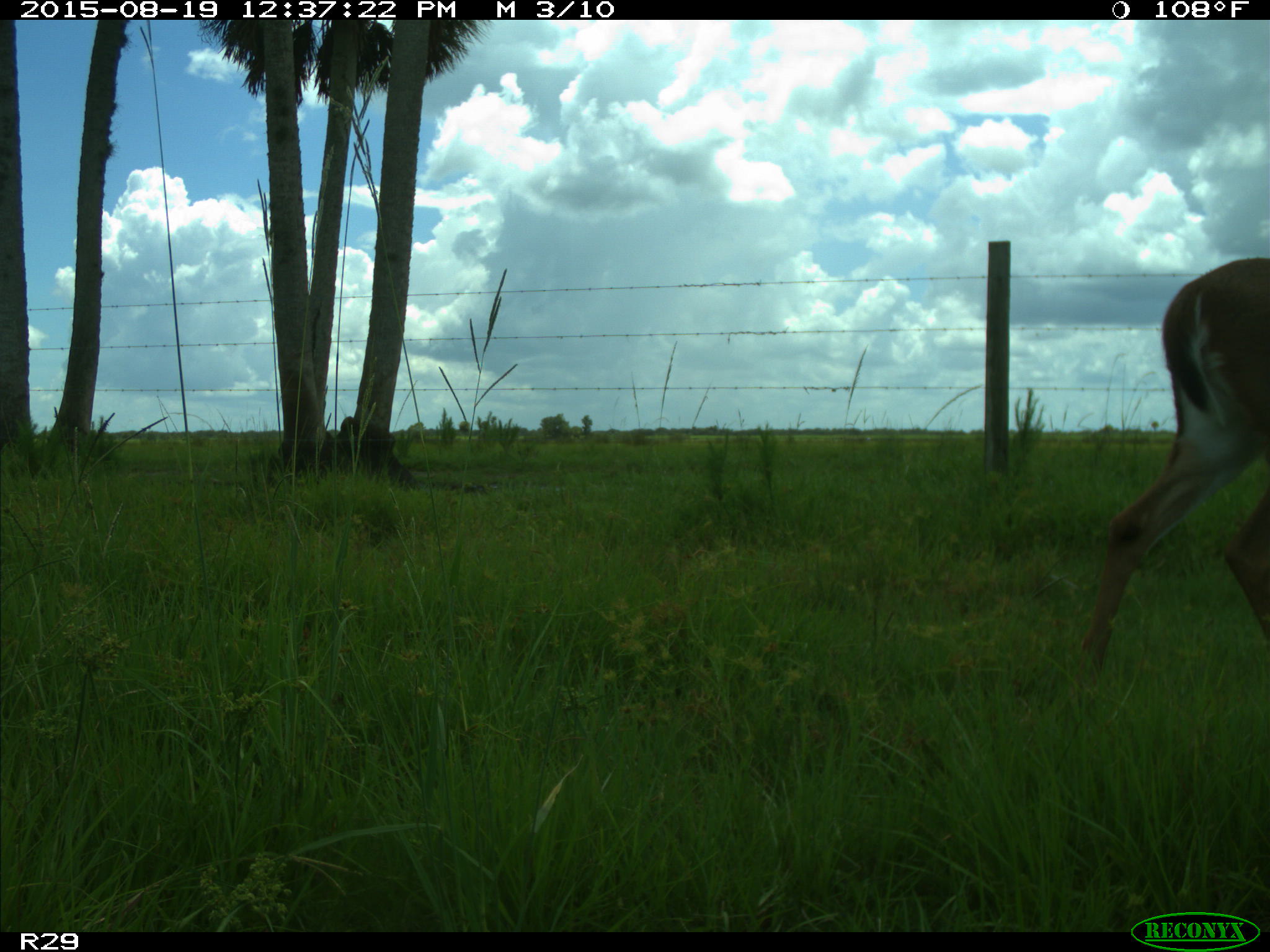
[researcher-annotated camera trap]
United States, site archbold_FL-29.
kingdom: Animalia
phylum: Chordata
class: Mammalia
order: Artiodactyla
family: Cervidae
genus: Odocoileus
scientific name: Odocoileus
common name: deer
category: unidentified deer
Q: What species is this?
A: Unidentified deer (deer) (Odocoileus).